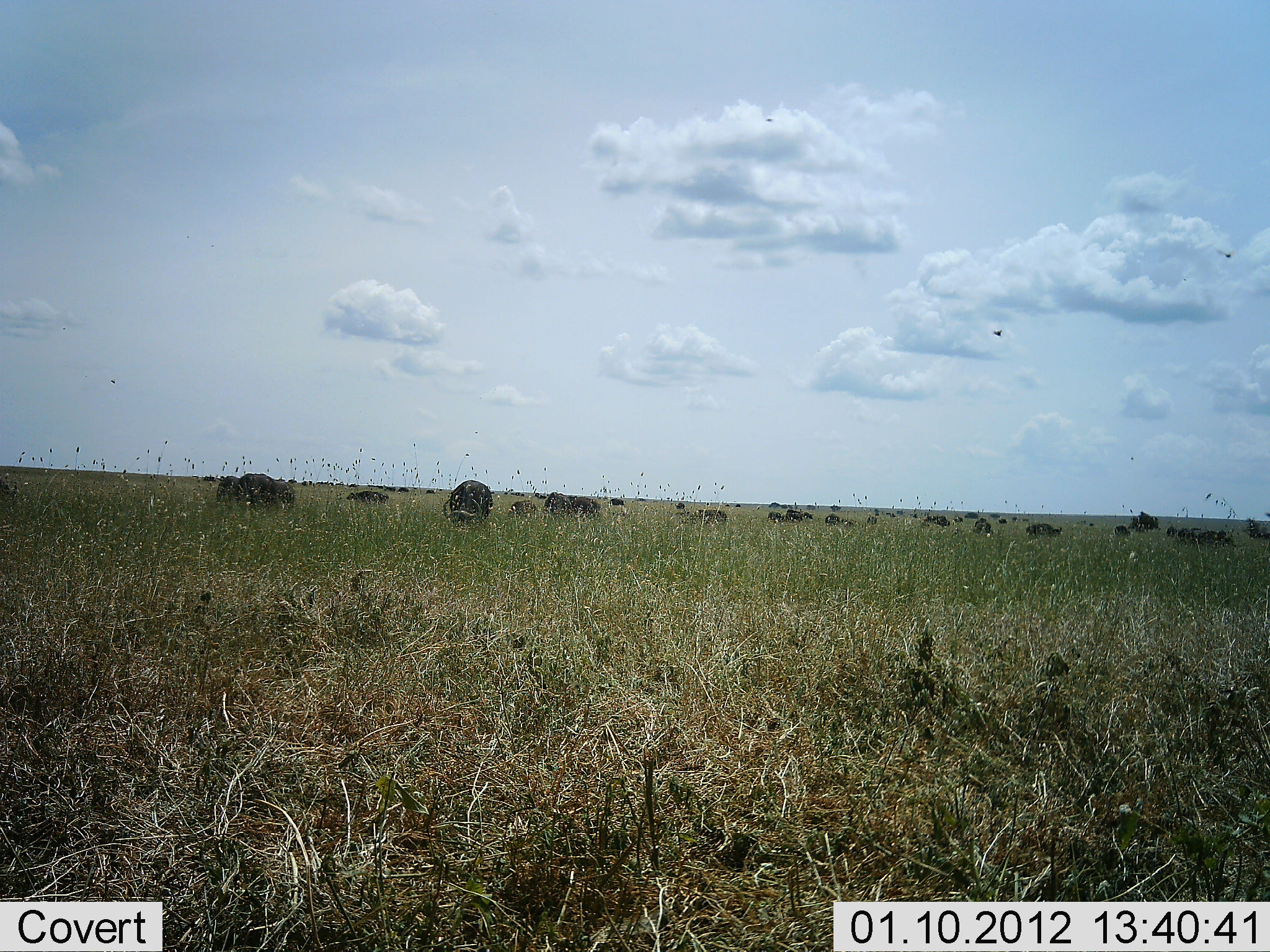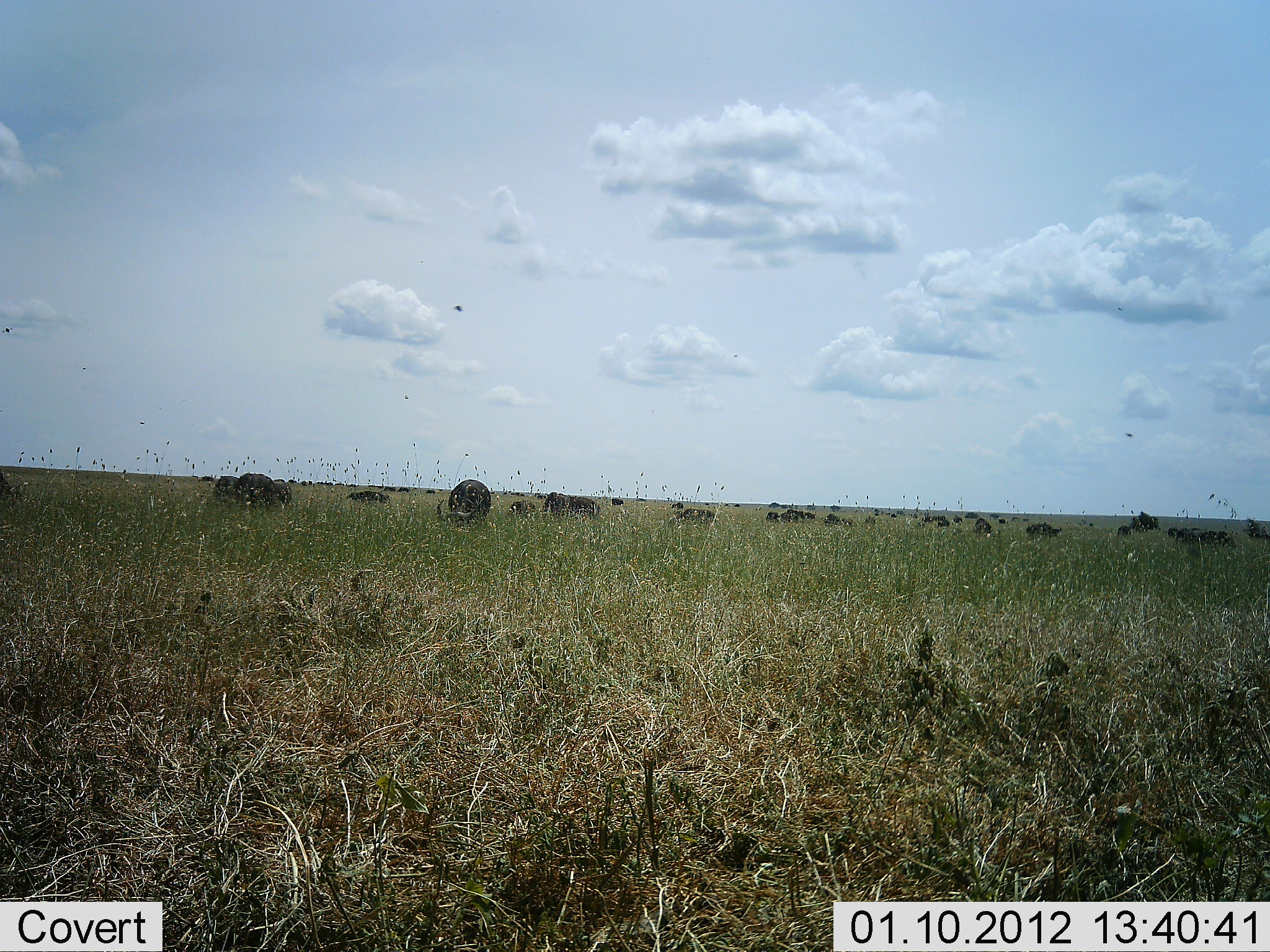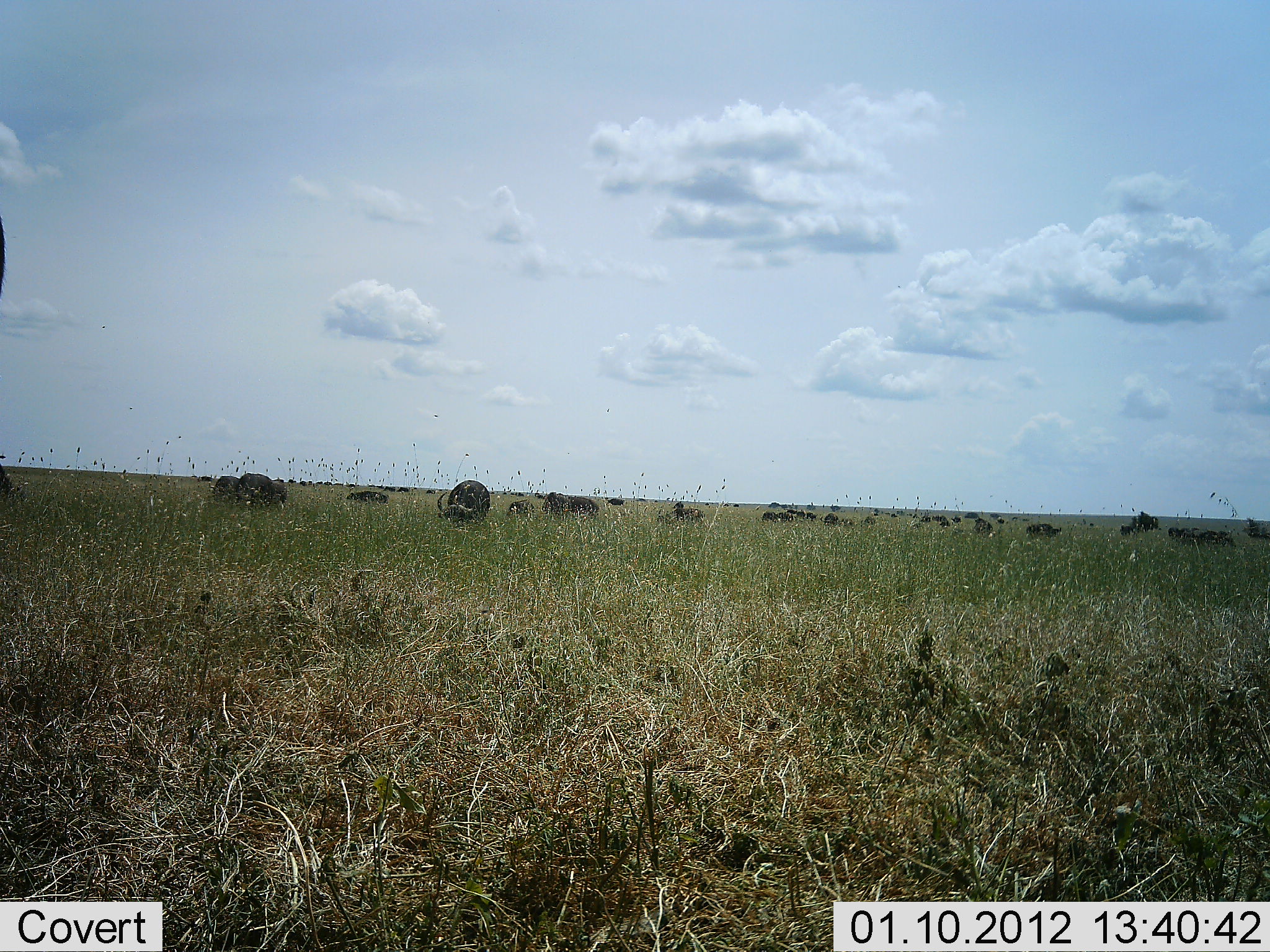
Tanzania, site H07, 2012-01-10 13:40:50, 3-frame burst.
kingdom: Animalia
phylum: Chordata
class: Mammalia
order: Artiodactyla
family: Bovidae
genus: Syncerus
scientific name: Syncerus caffer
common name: cape buffalo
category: buffalo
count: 11-50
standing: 38%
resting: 15%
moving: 8%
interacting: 0%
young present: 8%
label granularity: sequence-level